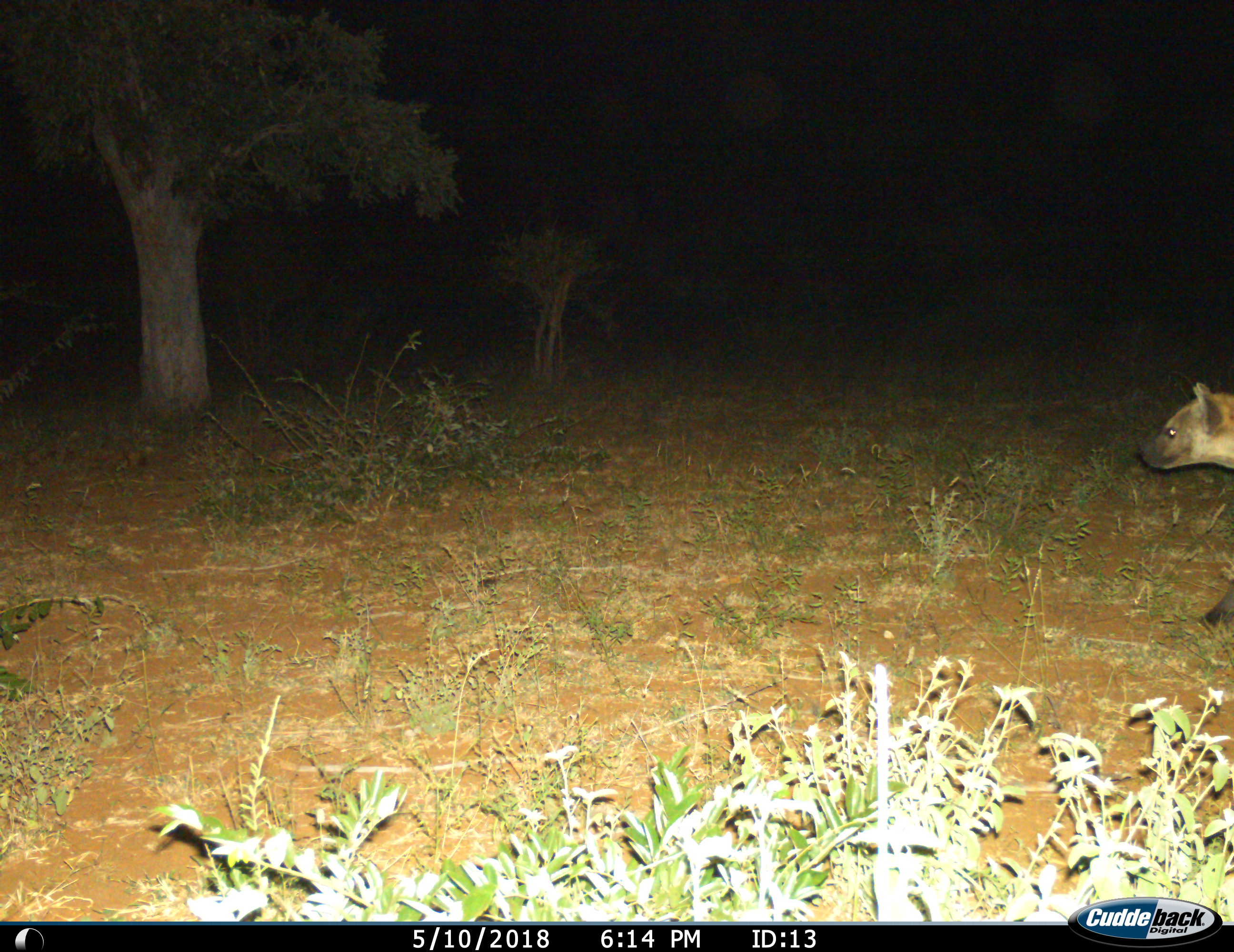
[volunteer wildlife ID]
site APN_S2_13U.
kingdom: Animalia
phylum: Chordata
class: Mammalia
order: Carnivora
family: Hyaenidae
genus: Crocuta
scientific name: Crocuta crocuta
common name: spotted hyena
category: hyenaspotted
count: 1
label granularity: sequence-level